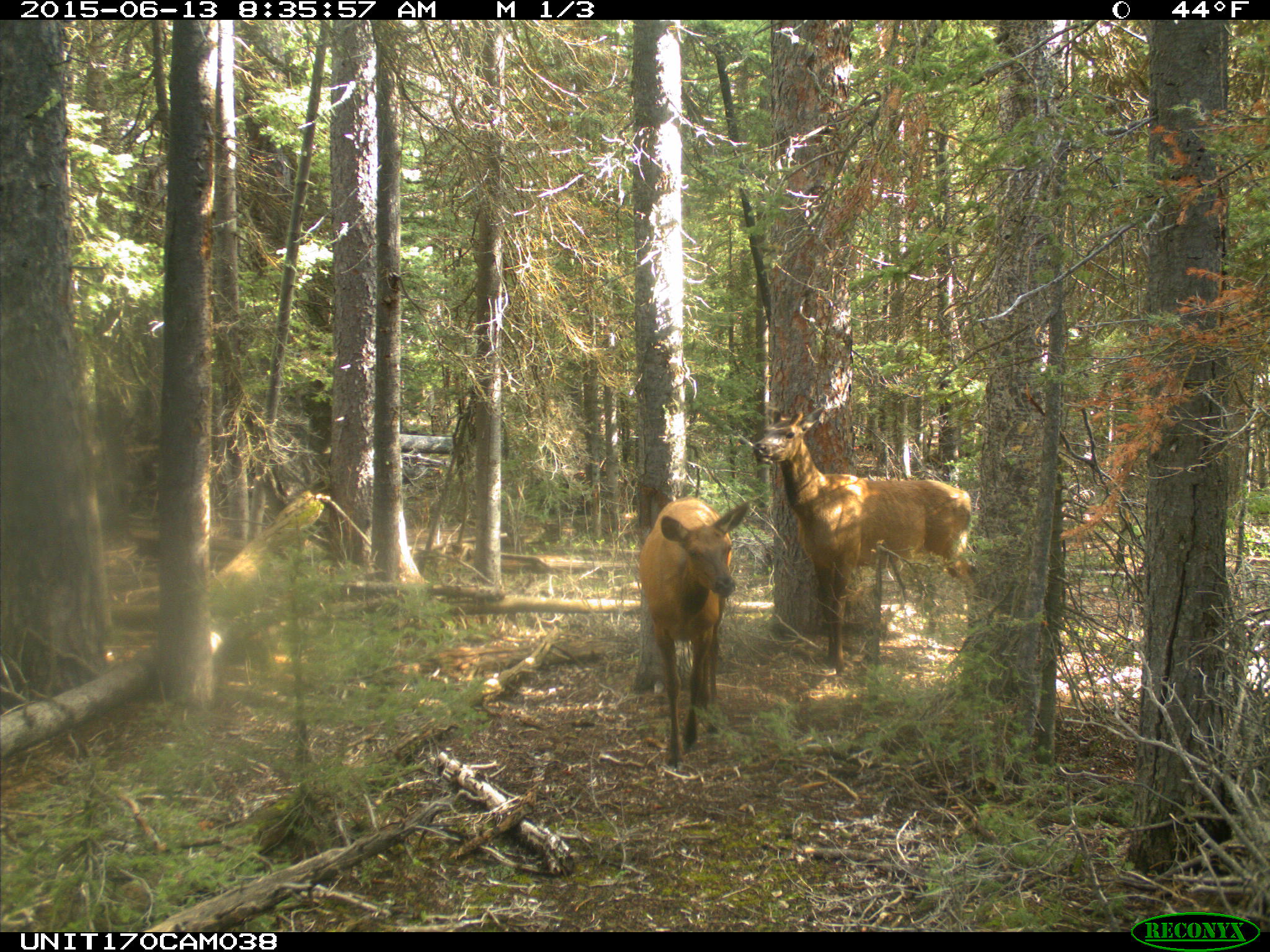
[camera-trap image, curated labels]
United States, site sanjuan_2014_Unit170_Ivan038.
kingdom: Animalia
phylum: Chordata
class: Mammalia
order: Artiodactyla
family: Cervidae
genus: Cervus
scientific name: Cervus elaphus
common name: red deer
Cervus elaphus (red deer).